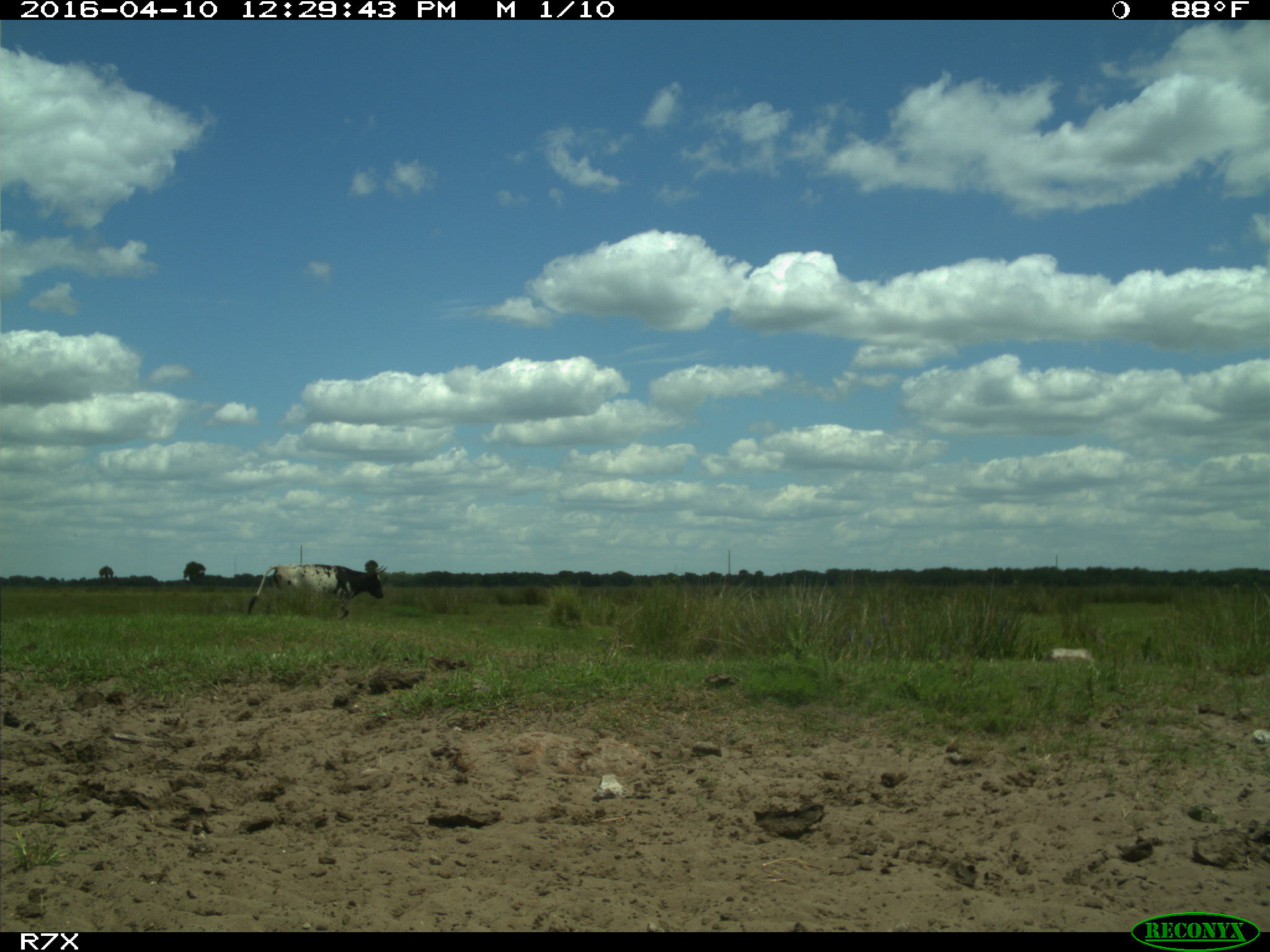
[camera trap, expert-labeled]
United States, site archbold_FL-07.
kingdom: Animalia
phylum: Chordata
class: Mammalia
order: Artiodactyla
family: Bovidae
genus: Bos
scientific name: Bos taurus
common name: domestic cow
Bos taurus (domestic cow).